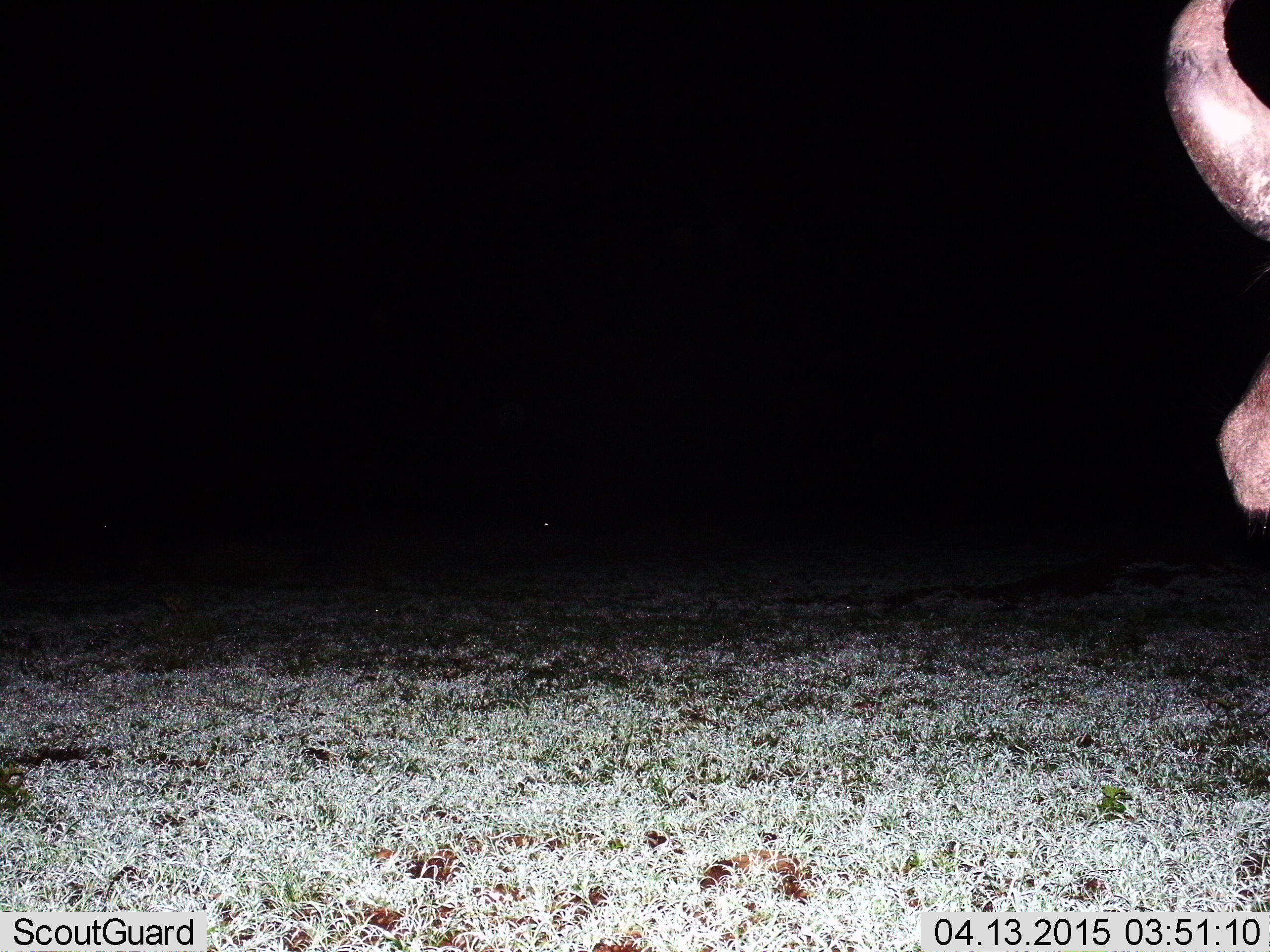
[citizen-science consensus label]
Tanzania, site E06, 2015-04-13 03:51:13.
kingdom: Animalia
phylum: Chordata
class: Mammalia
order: Artiodactyla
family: Bovidae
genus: Syncerus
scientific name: Syncerus caffer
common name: cape buffalo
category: buffalo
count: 1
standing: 71%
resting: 14%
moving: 14%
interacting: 0%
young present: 0%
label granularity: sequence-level